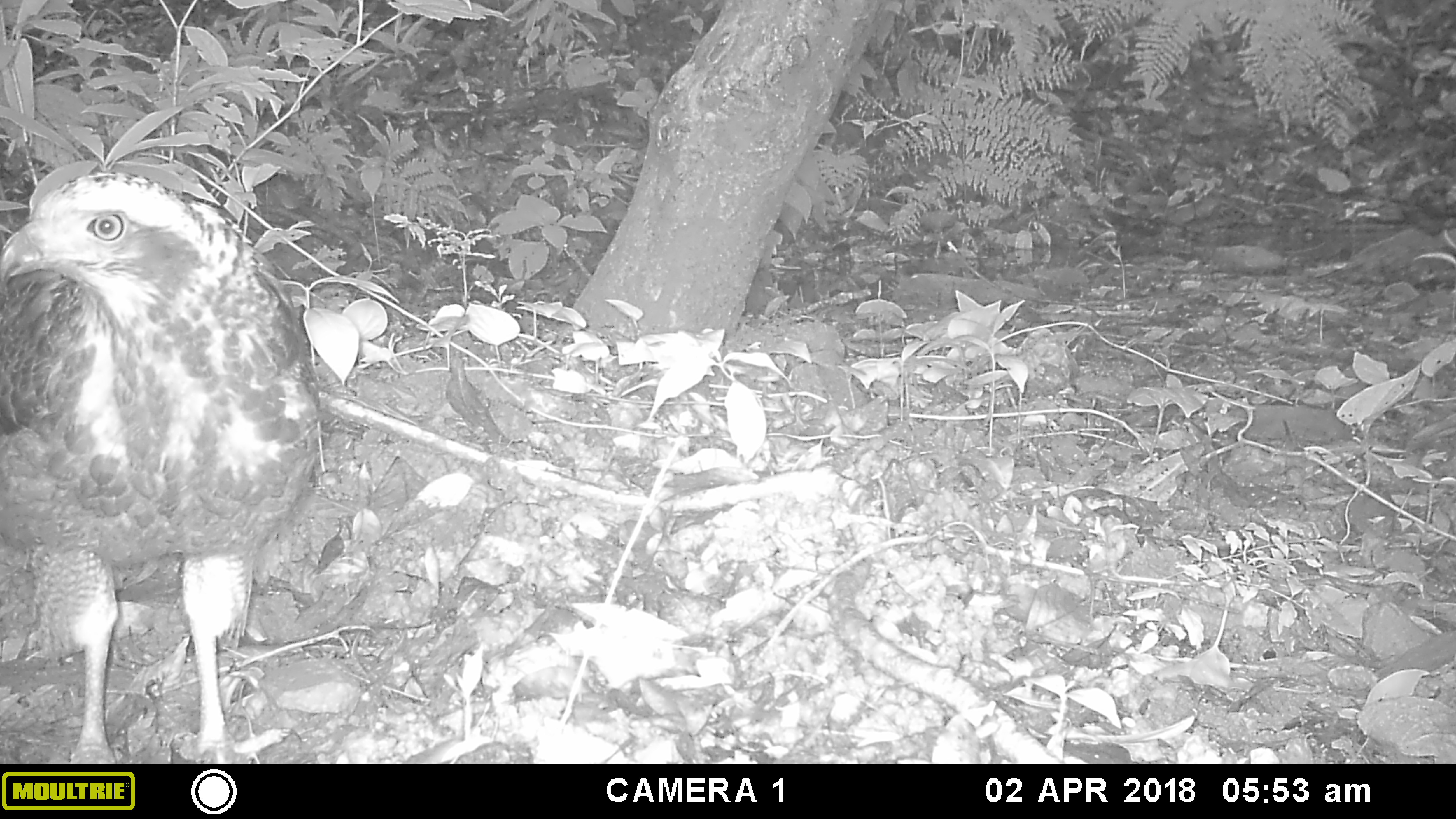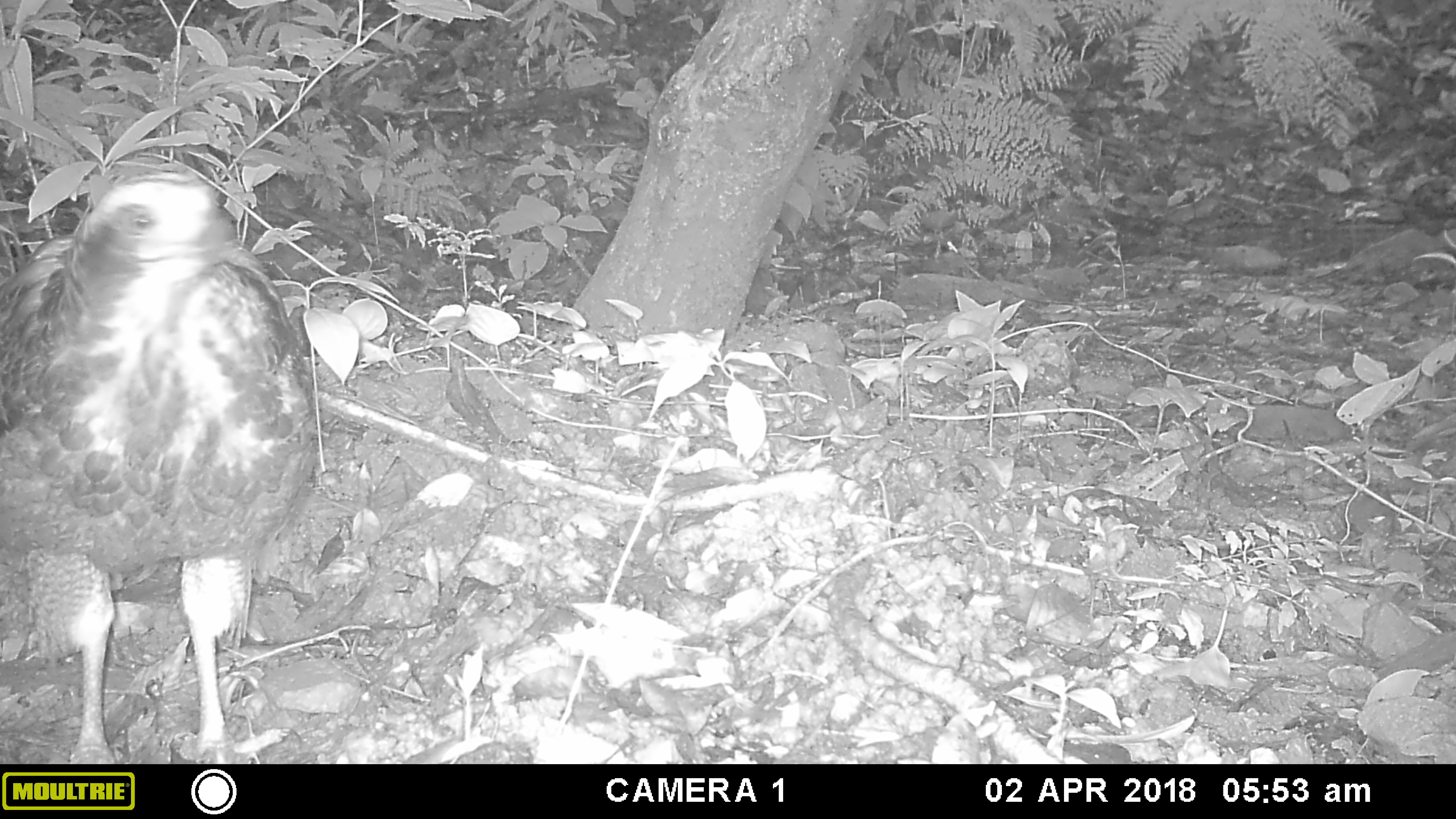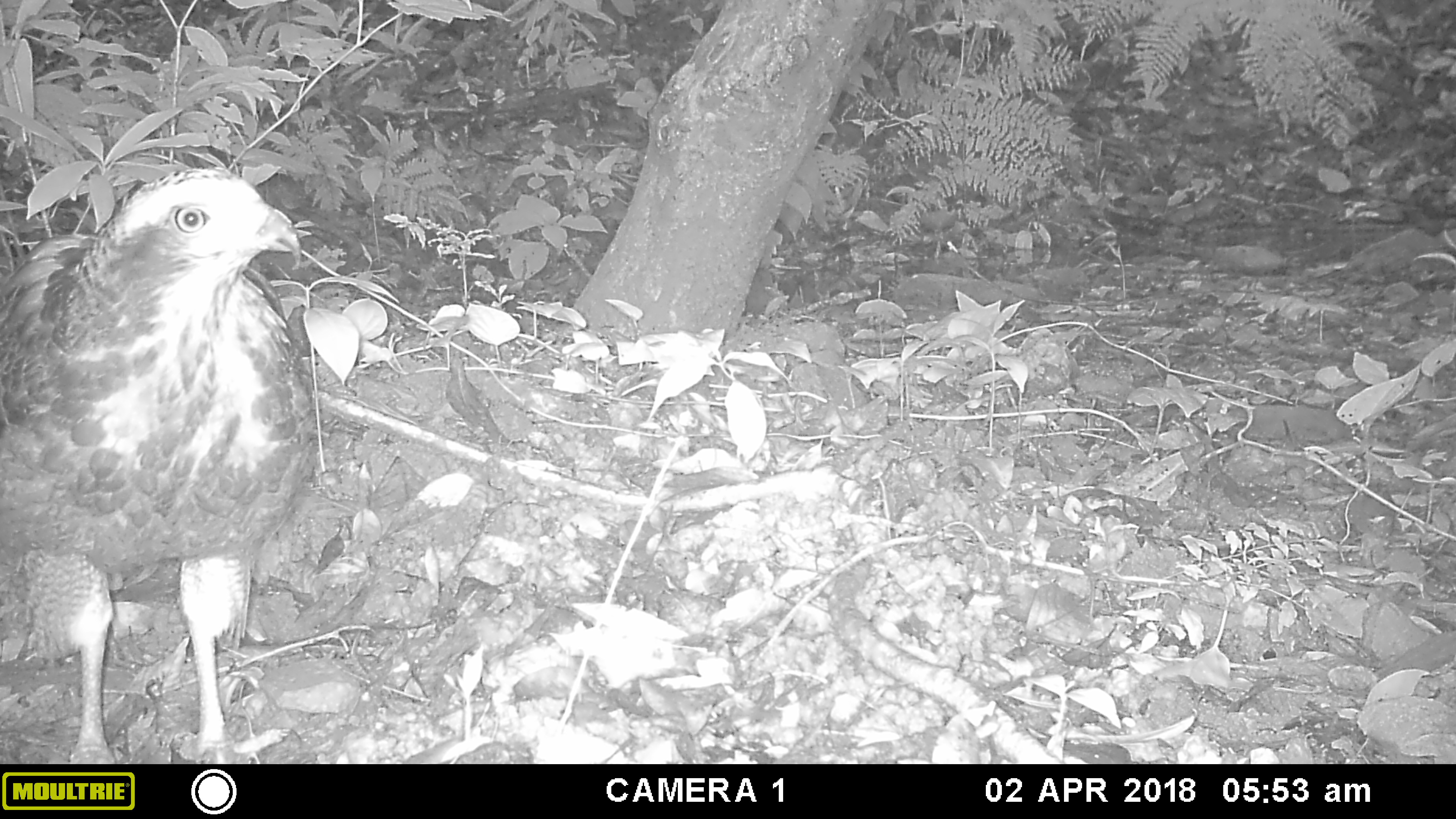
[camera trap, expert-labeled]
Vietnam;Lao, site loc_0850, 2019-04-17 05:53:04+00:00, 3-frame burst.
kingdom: Animalia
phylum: Chordata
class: Aves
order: Accipitriformes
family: Accipitridae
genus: Spilornis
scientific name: Spilornis cheela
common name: crested serpent eagle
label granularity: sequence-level